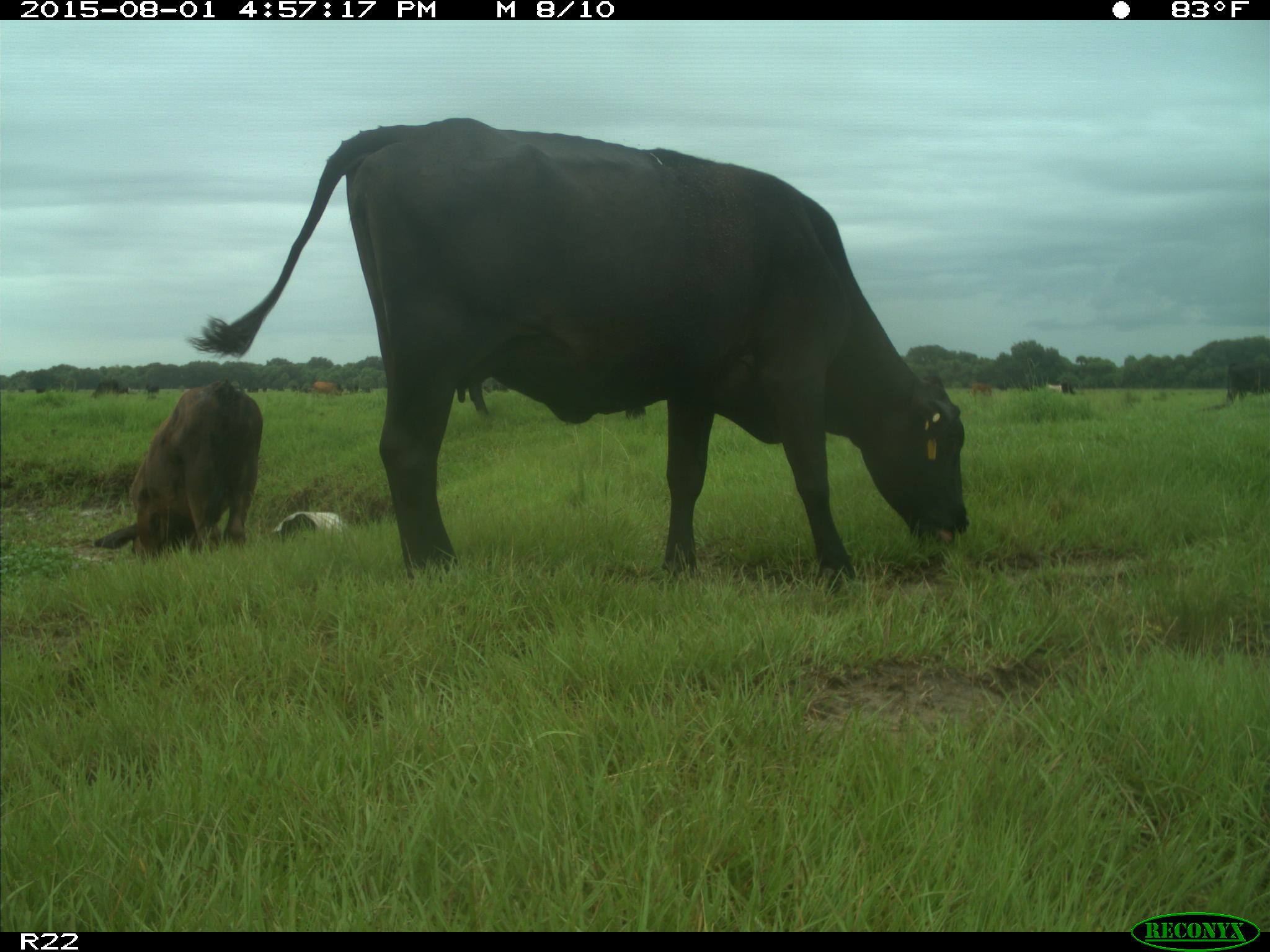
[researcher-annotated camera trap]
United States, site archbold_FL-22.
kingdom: Animalia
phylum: Chordata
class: Mammalia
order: Artiodactyla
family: Bovidae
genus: Bos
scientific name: Bos taurus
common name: domestic cow